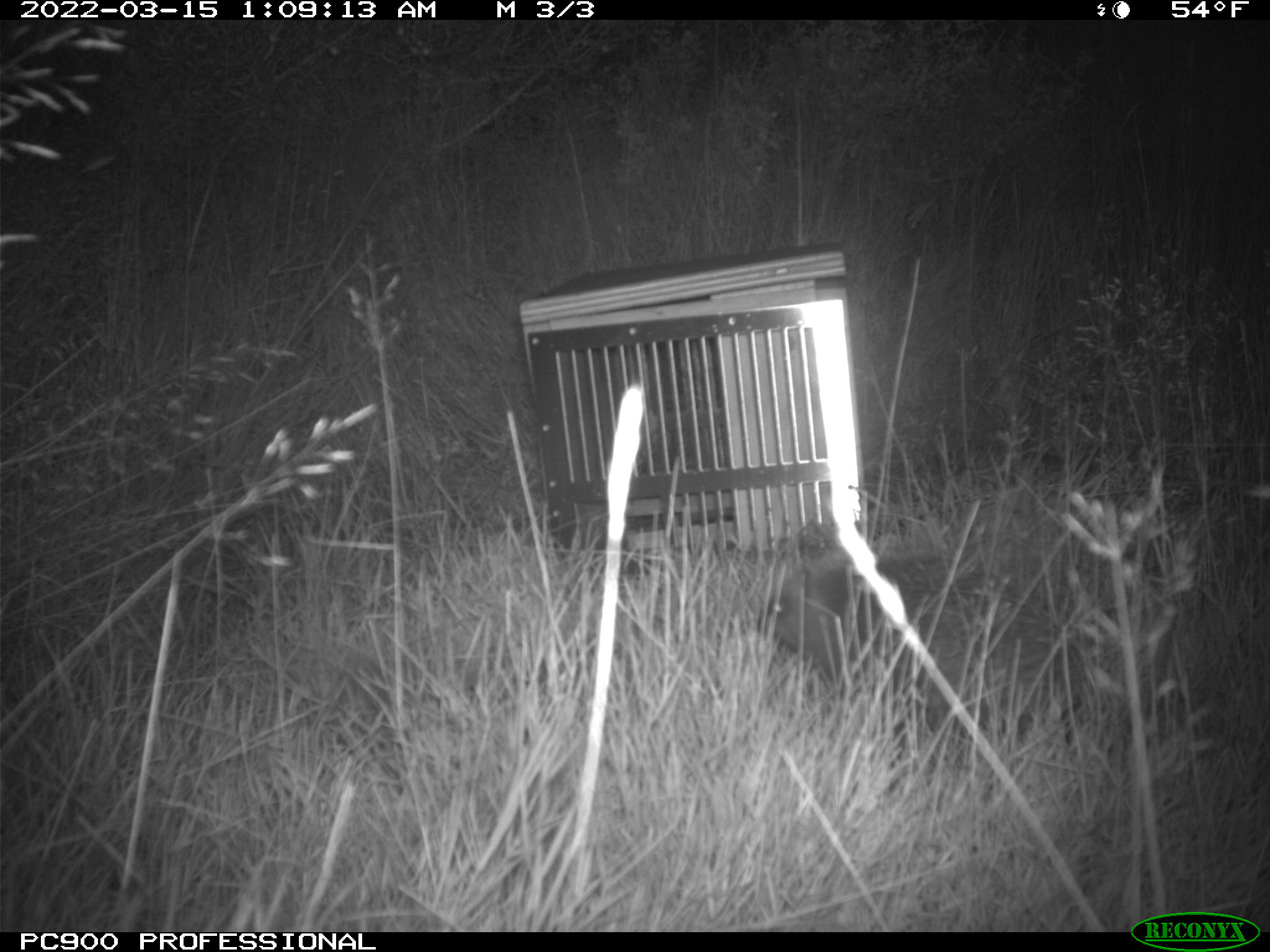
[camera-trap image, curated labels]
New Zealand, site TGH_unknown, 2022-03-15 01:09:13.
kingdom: Animalia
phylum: Chordata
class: Mammalia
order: Eulipotyphla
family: Erinaceidae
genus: Erinaceus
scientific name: Erinaceus europaeus europaeus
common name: european hedgehog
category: hedgehog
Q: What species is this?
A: Hedgehog (european hedgehog) (Erinaceus europaeus europaeus).